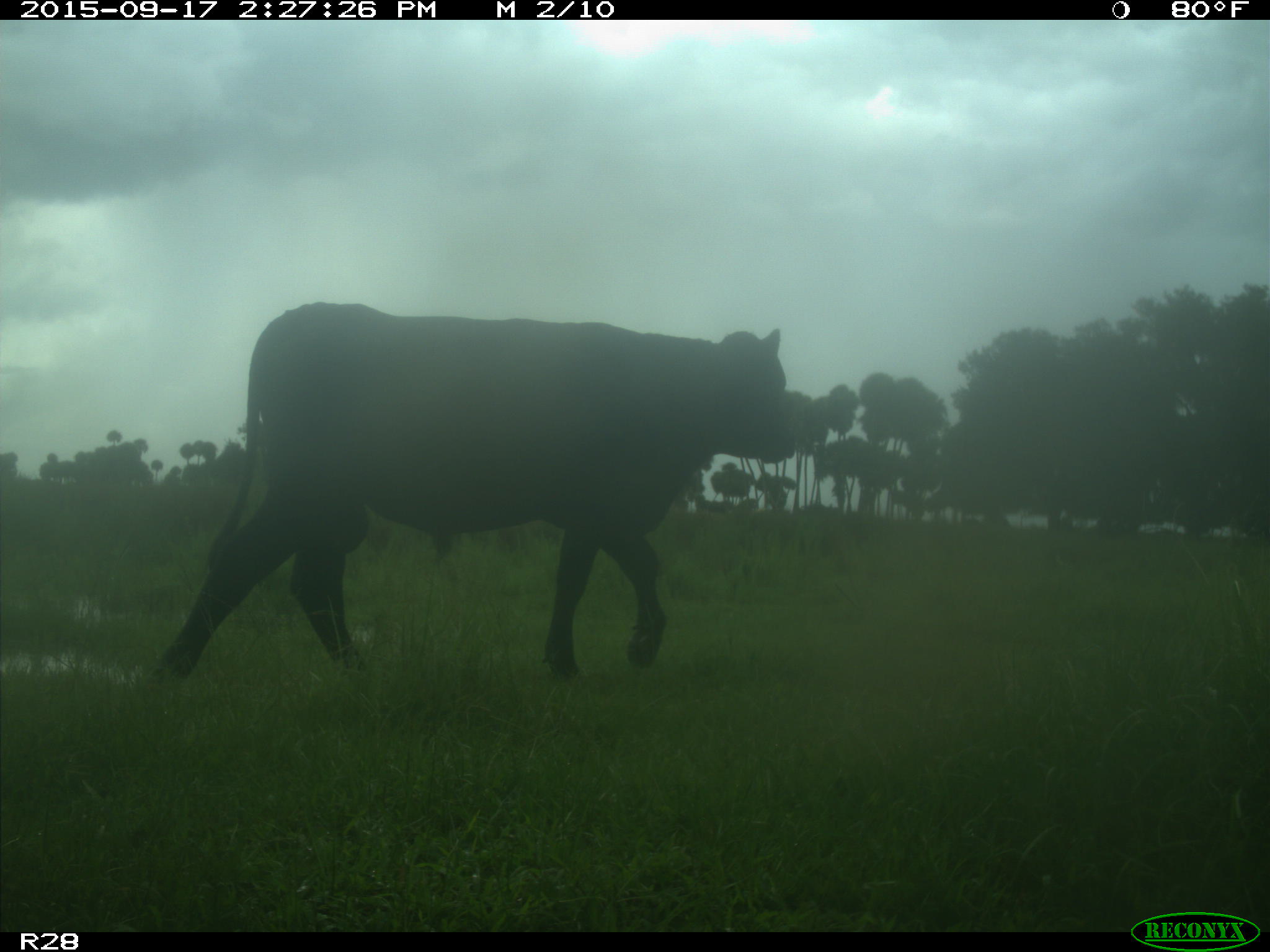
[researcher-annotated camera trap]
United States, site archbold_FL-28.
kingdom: Animalia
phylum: Chordata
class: Mammalia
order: Artiodactyla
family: Bovidae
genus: Bos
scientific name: Bos taurus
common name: domestic cow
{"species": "Bos taurus (domestic cow)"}